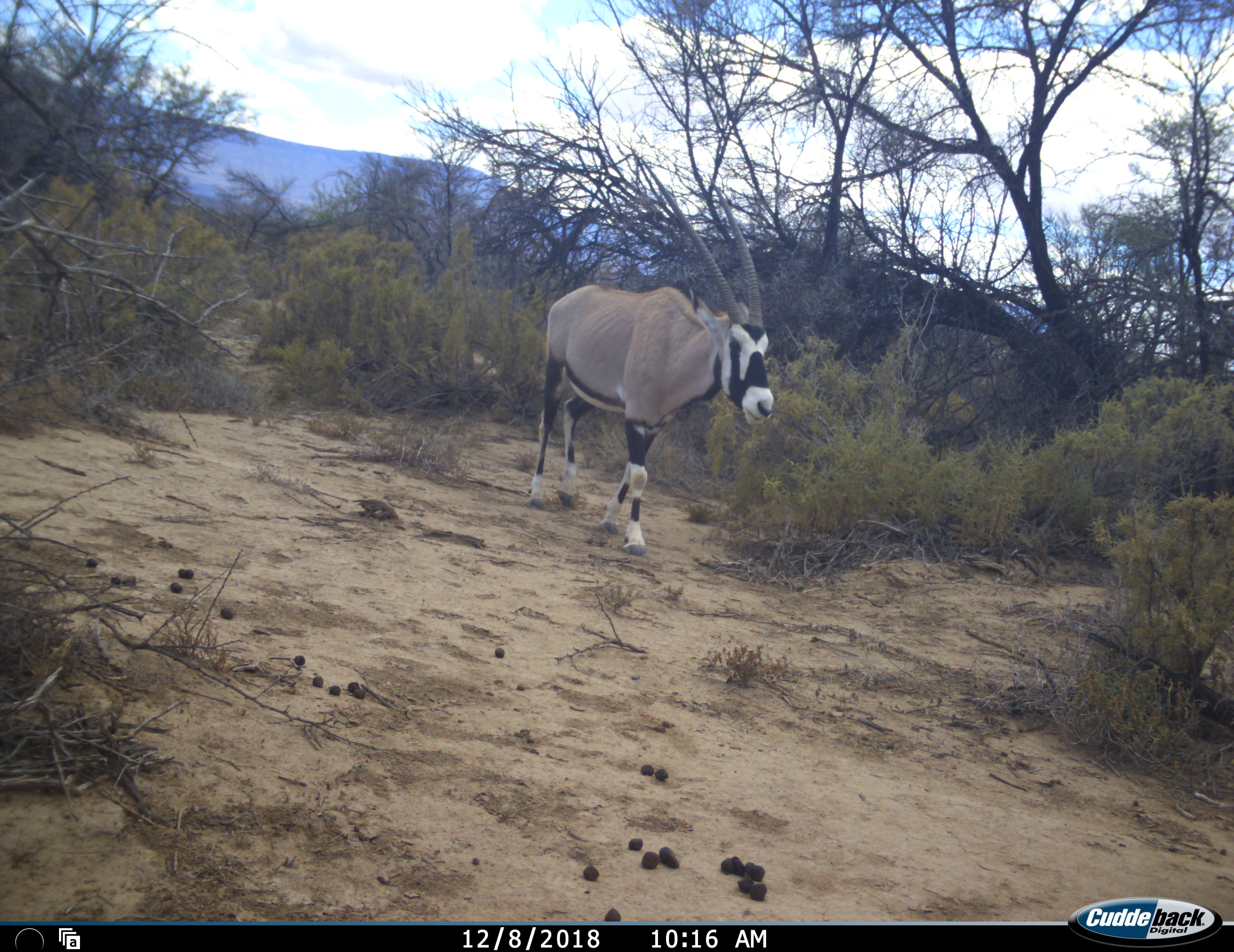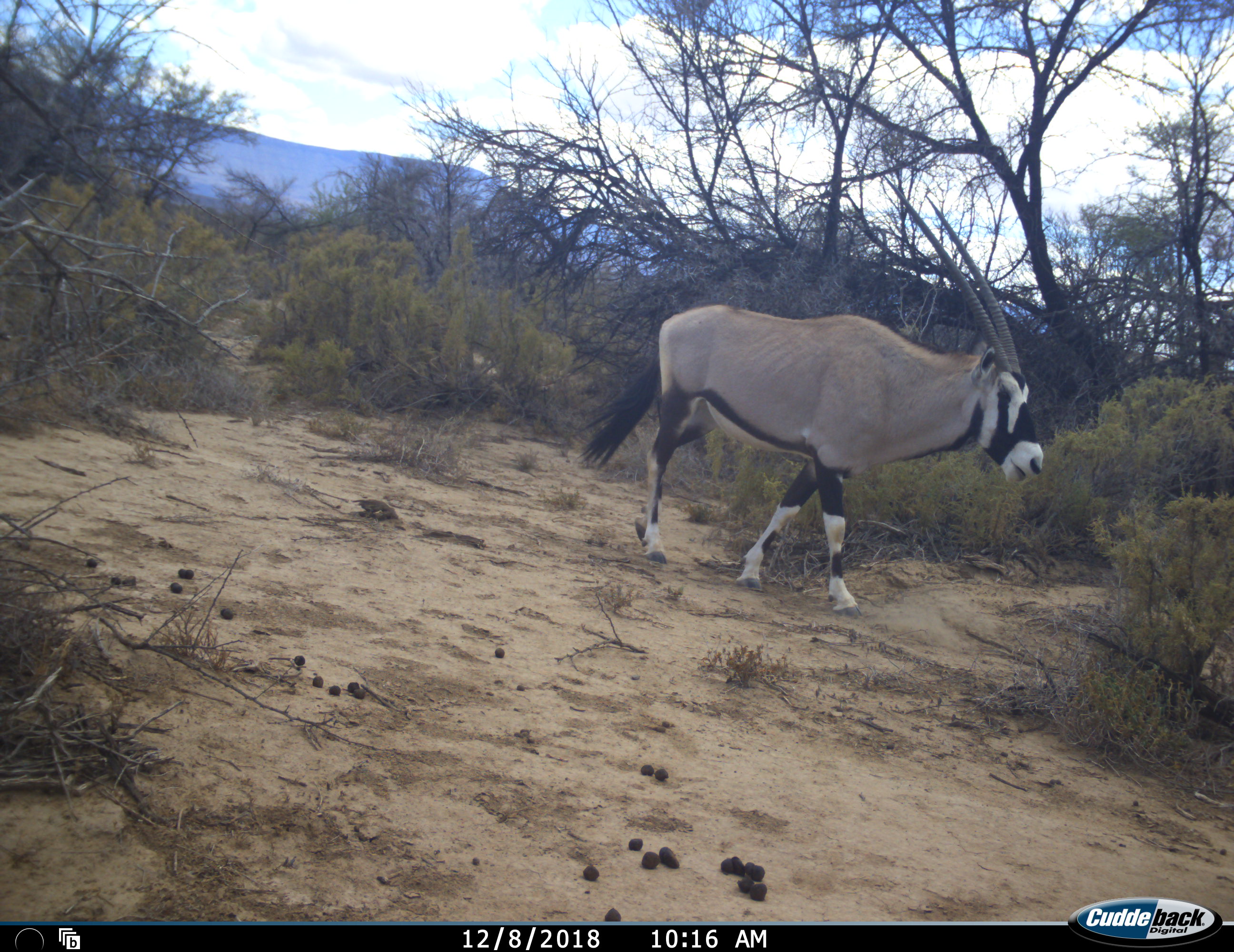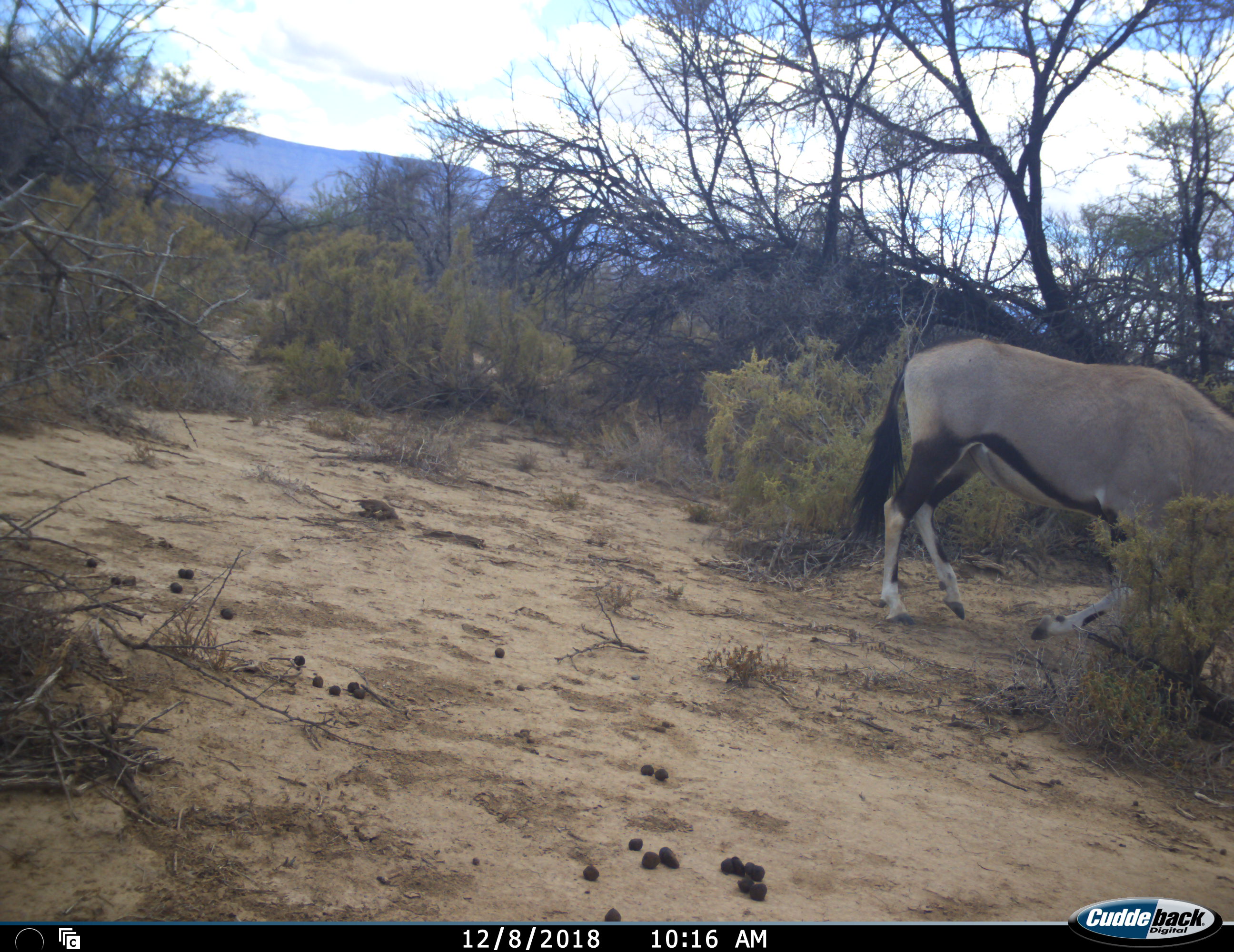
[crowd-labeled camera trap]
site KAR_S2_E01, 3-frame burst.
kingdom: Animalia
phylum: Chordata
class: Mammalia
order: Artiodactyla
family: Bovidae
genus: Oryx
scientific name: Oryx gazella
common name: gemsbok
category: oryx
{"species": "oryx (gemsbok) (Oryx gazella)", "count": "1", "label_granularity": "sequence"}